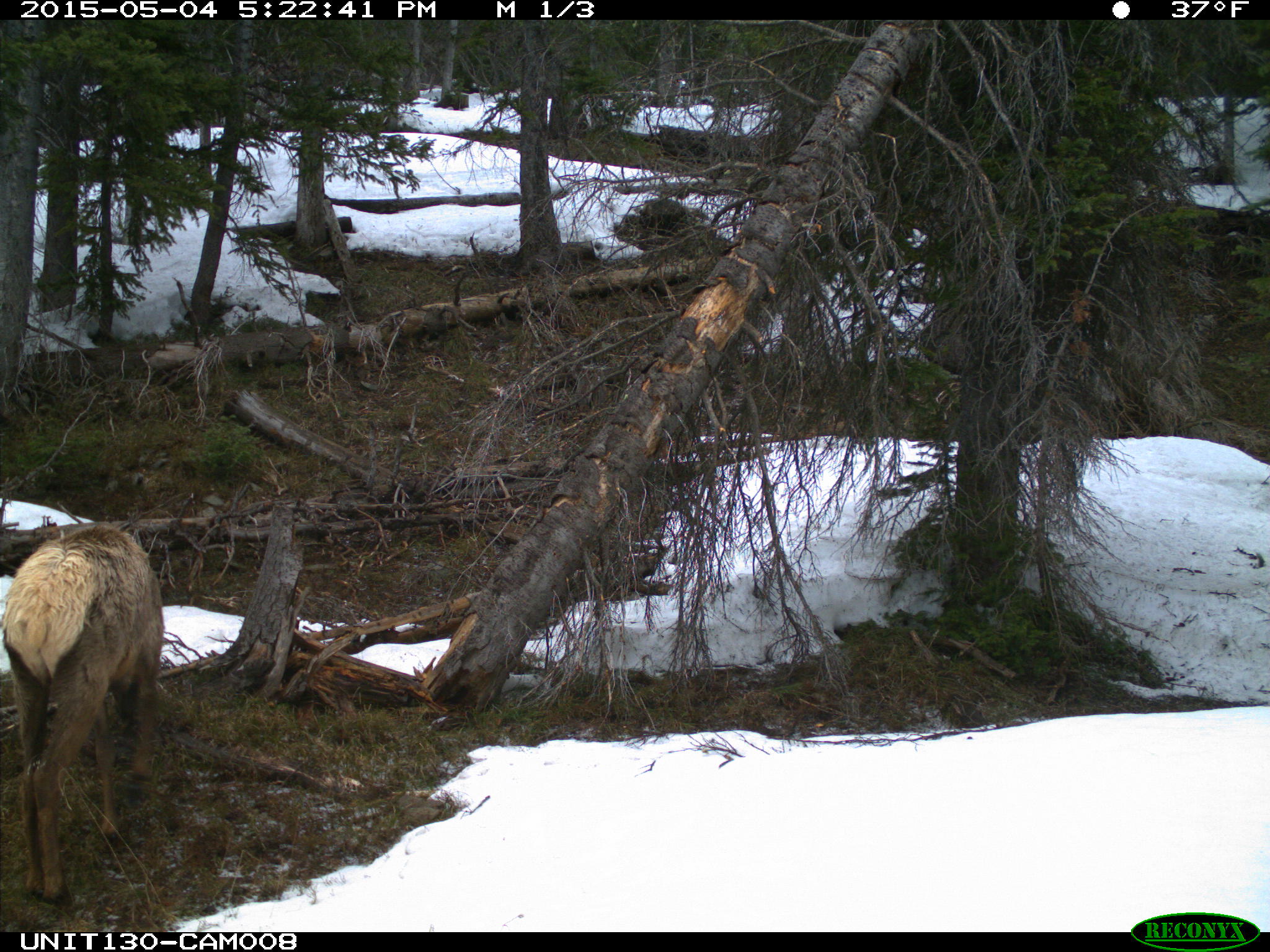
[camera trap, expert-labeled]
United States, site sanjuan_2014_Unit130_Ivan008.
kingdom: Animalia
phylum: Chordata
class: Mammalia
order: Artiodactyla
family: Cervidae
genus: Cervus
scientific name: Cervus elaphus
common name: red deer